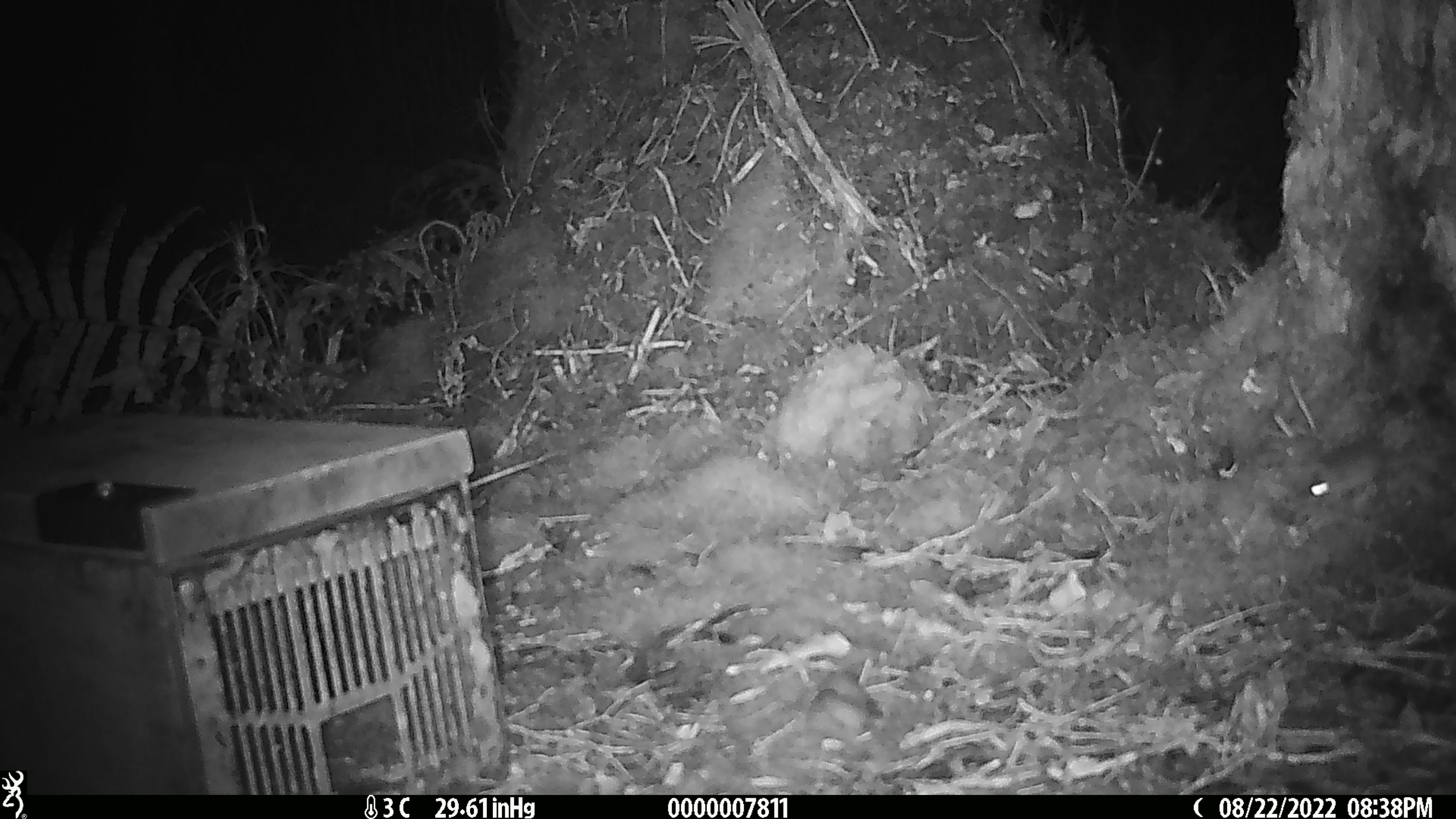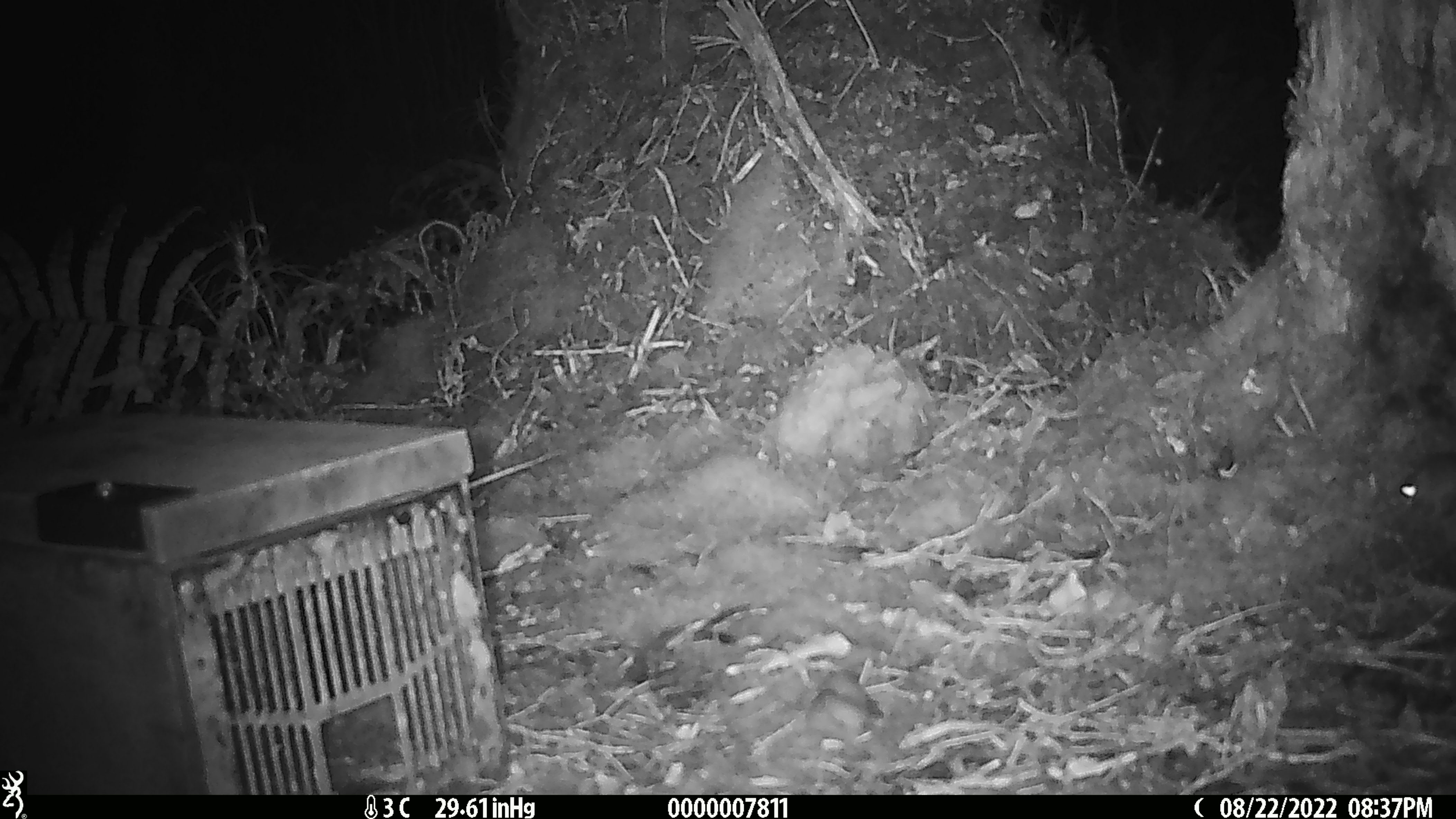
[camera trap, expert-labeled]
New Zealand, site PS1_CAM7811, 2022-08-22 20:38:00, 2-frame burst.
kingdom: Animalia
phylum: Chordata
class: Mammalia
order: Rodentia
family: Muridae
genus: Mus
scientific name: Mus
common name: mouse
Mouse (Mus).